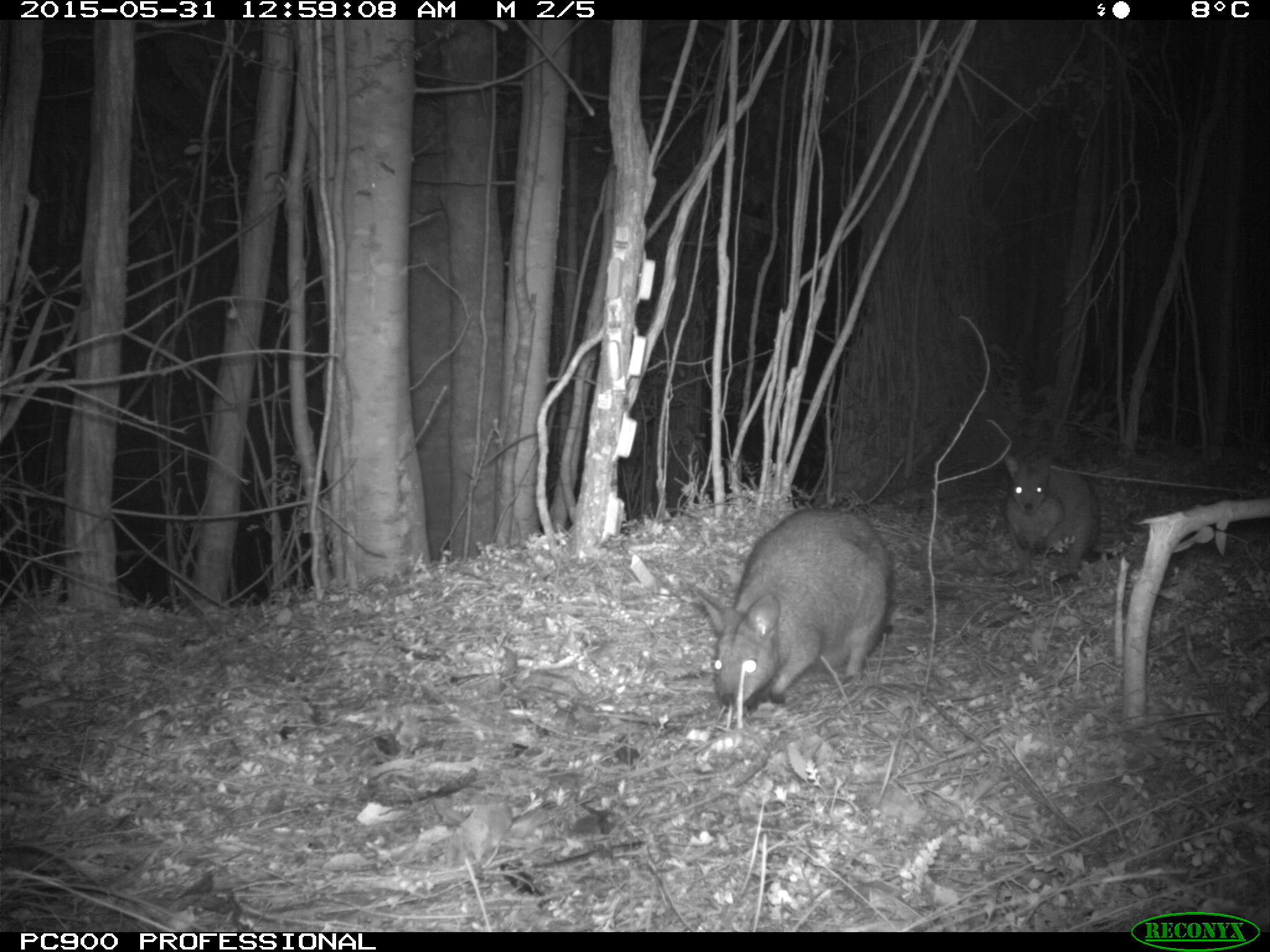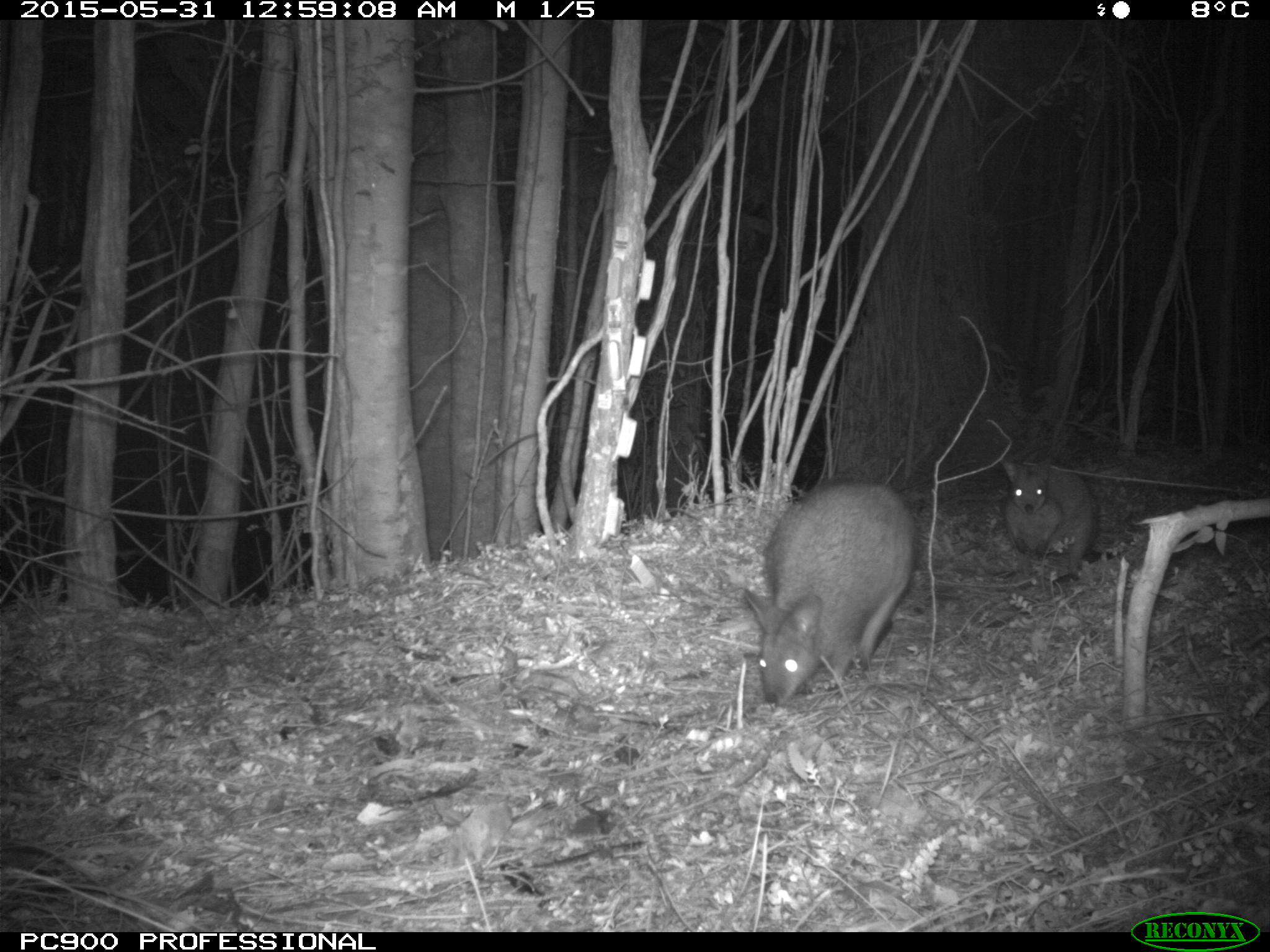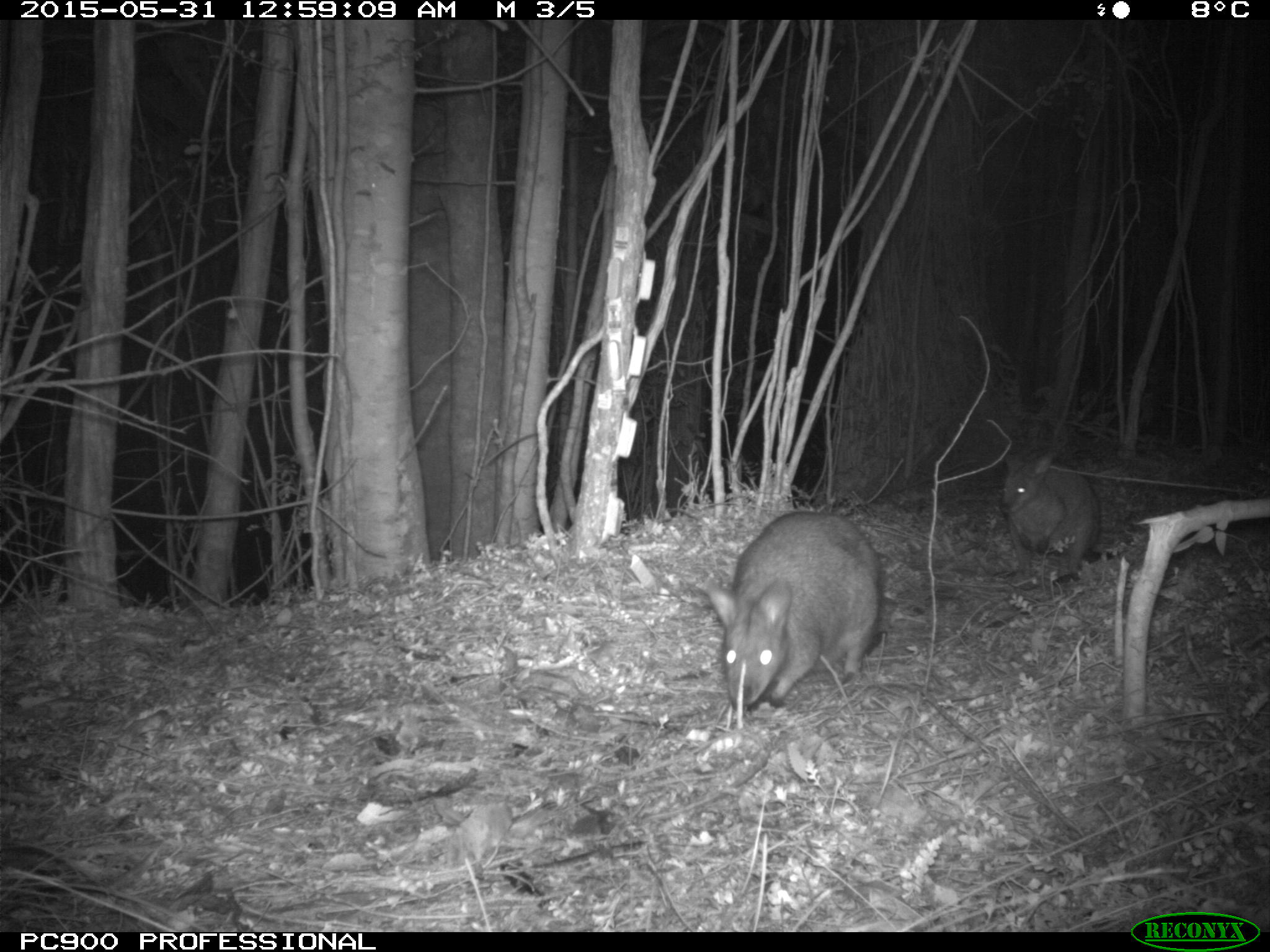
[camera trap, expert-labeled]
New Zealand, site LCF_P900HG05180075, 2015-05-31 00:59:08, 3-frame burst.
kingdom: Animalia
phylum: Chordata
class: Mammalia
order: Diprotodontia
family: Macropodidae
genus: Notamacropus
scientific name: Notamacropus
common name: wallaby